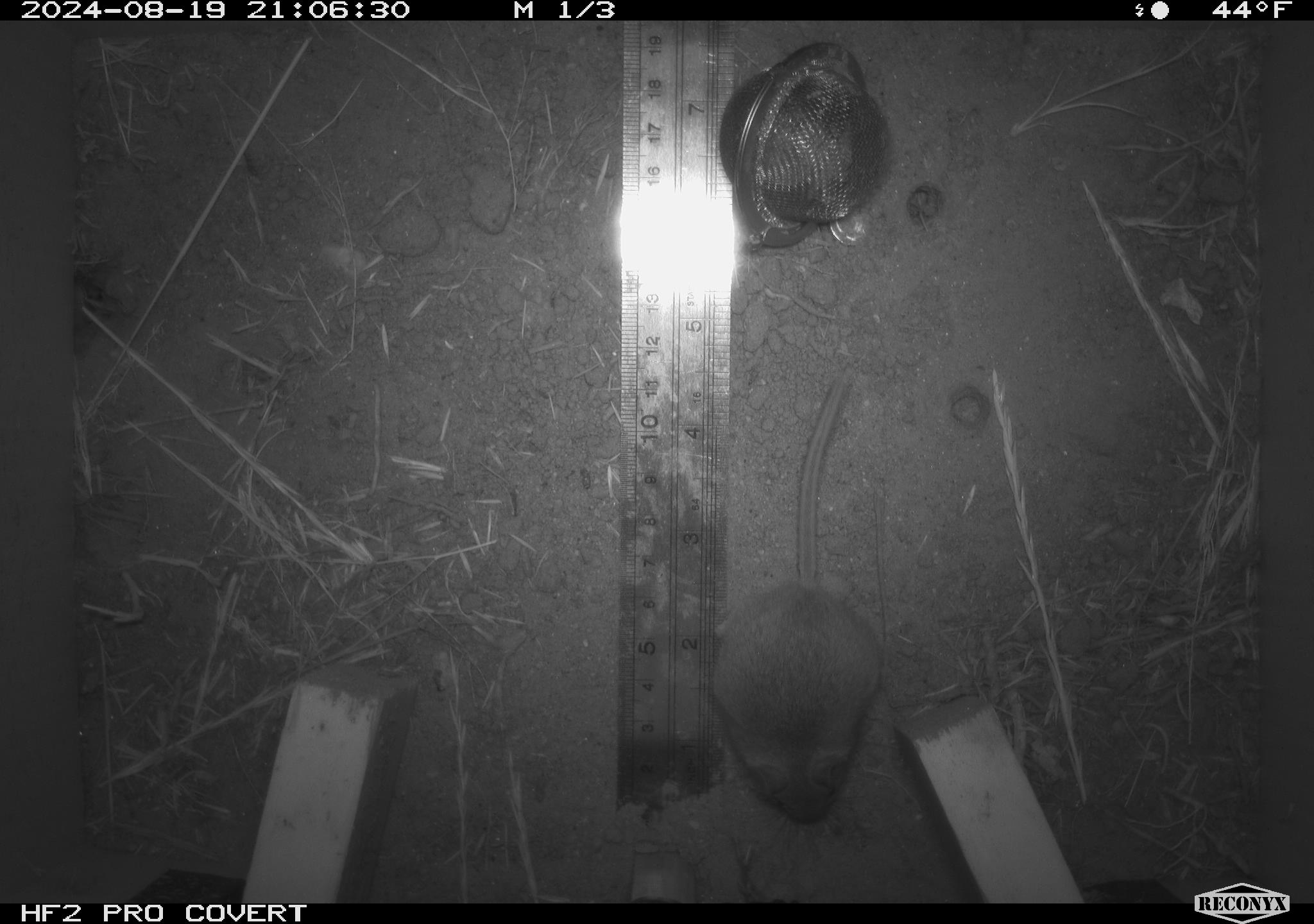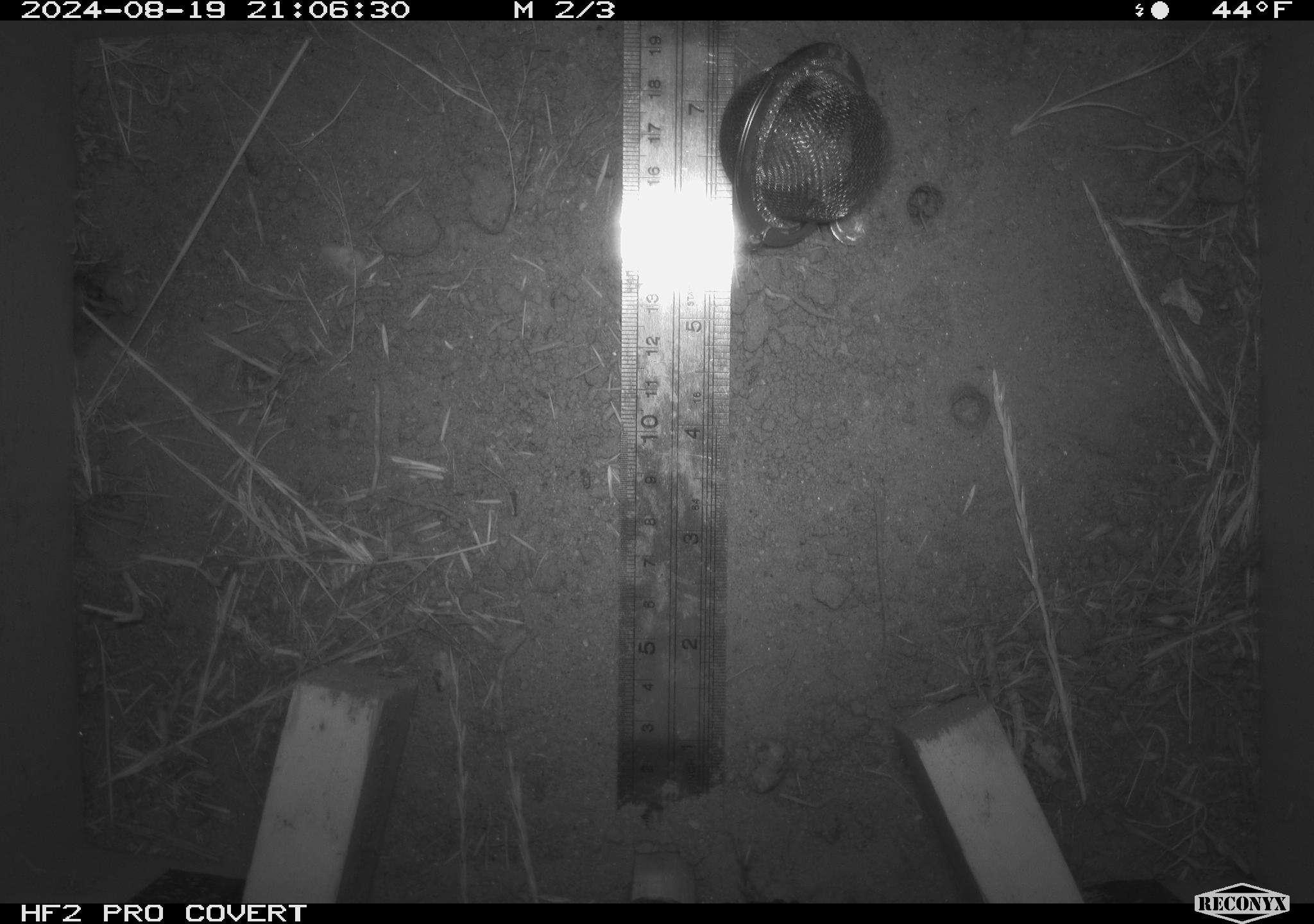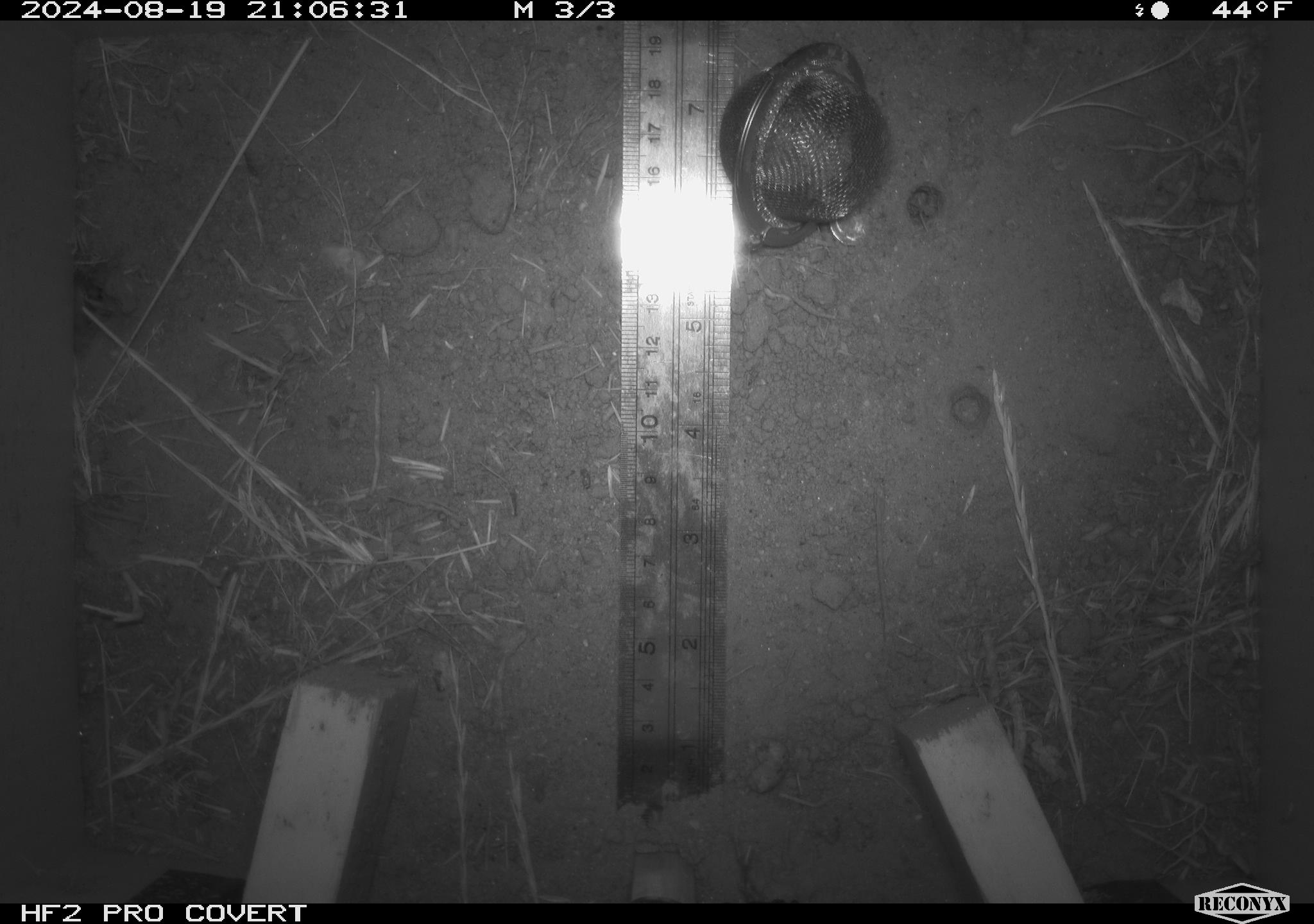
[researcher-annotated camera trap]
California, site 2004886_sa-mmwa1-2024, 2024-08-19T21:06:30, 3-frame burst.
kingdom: Animalia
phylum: Chordata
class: Mammalia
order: Rodentia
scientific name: Rodentia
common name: mouse species